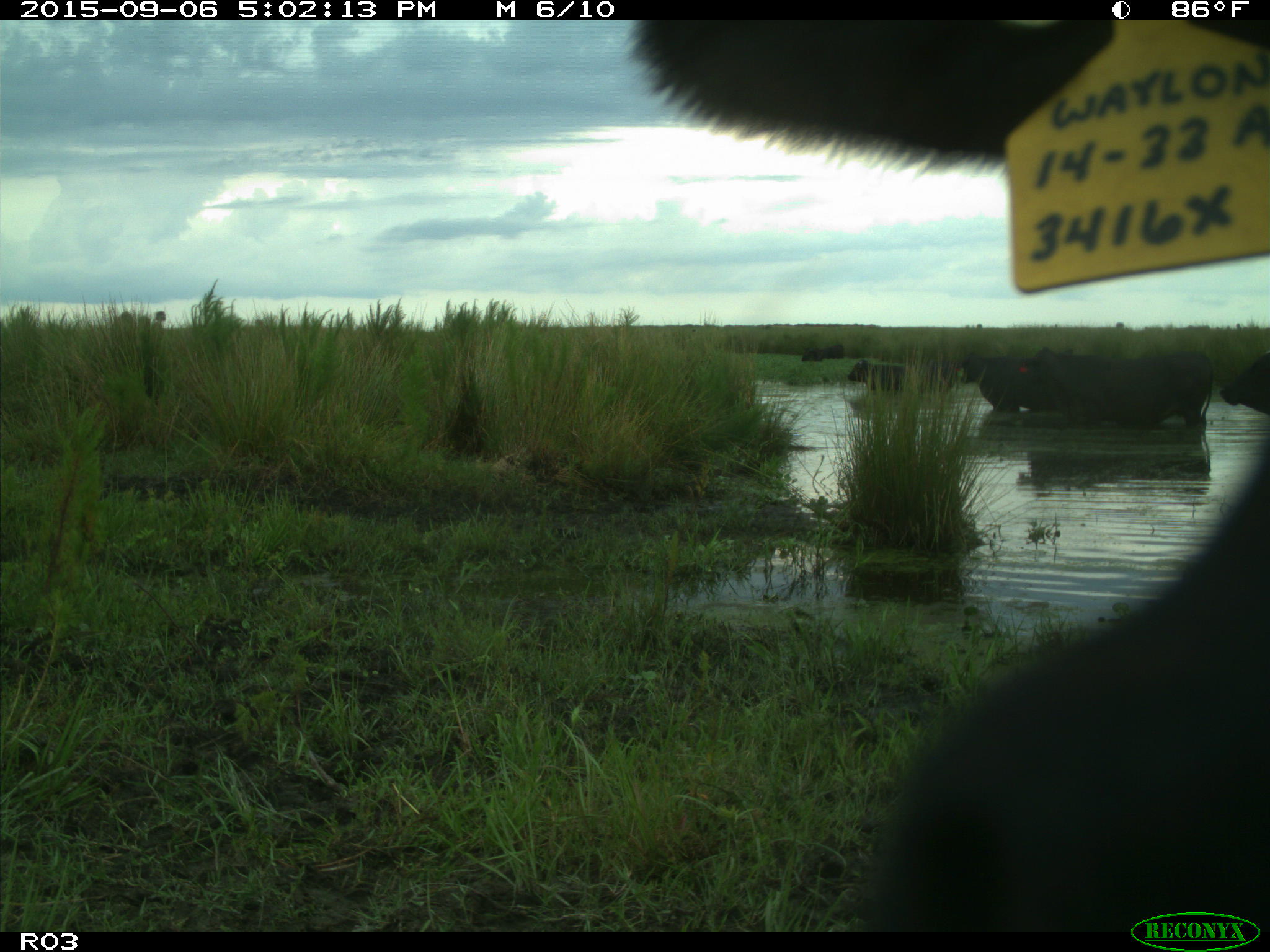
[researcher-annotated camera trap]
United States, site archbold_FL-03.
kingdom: Animalia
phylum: Chordata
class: Mammalia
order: Artiodactyla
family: Bovidae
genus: Bos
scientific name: Bos taurus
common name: domestic cow